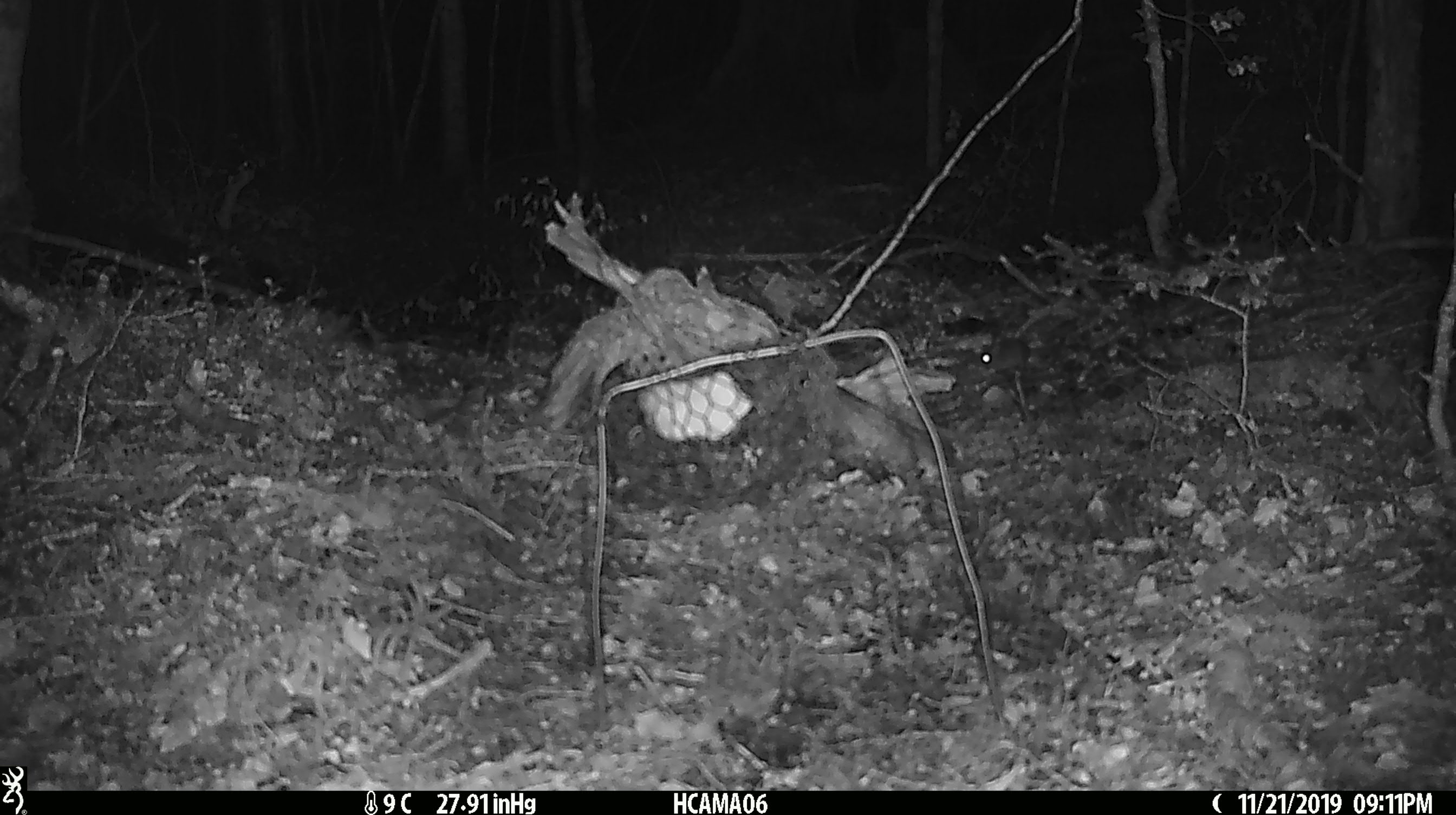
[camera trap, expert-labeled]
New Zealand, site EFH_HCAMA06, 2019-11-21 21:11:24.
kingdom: Animalia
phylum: Chordata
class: Mammalia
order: Rodentia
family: Muridae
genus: Mus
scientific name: Mus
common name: mouse